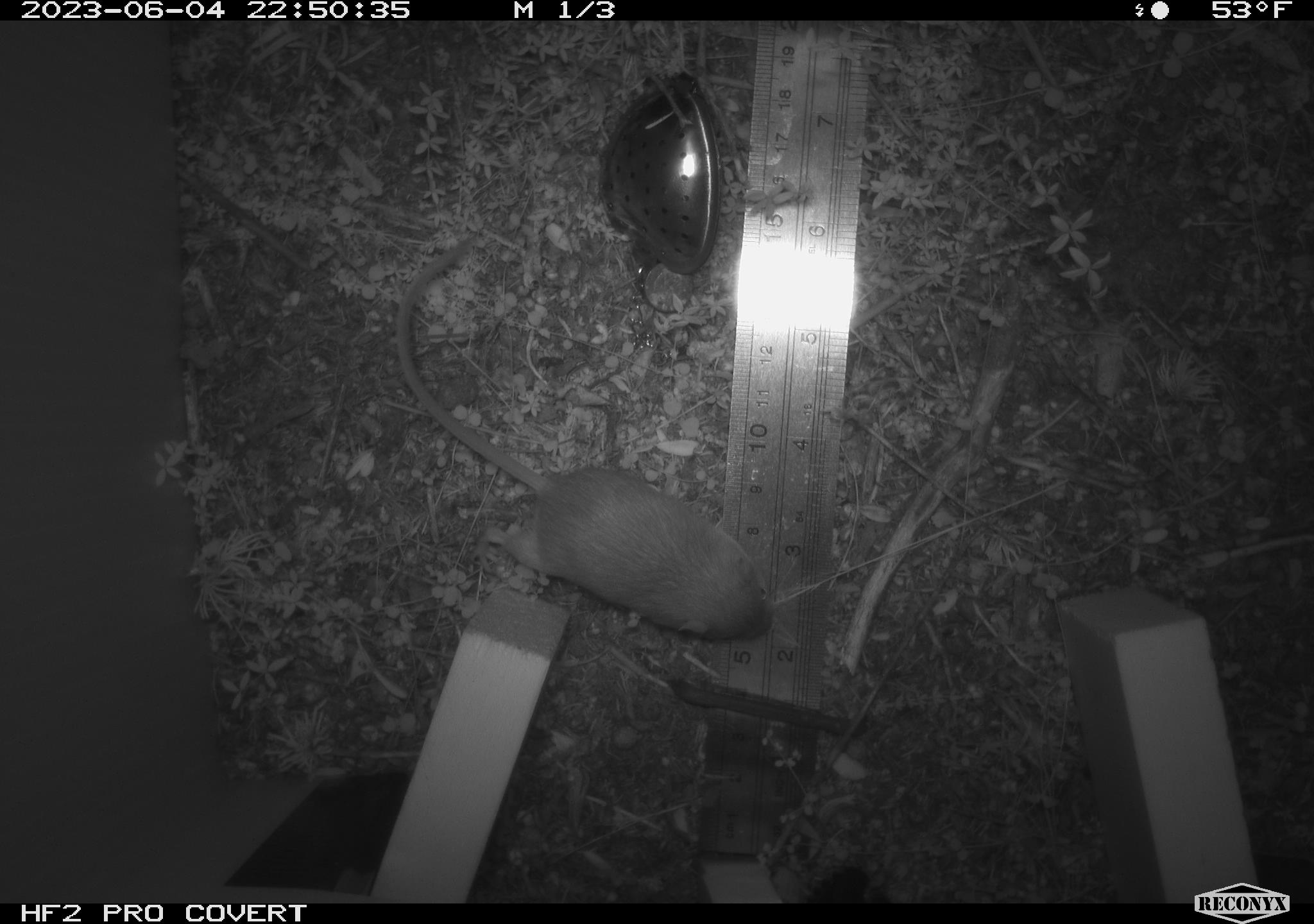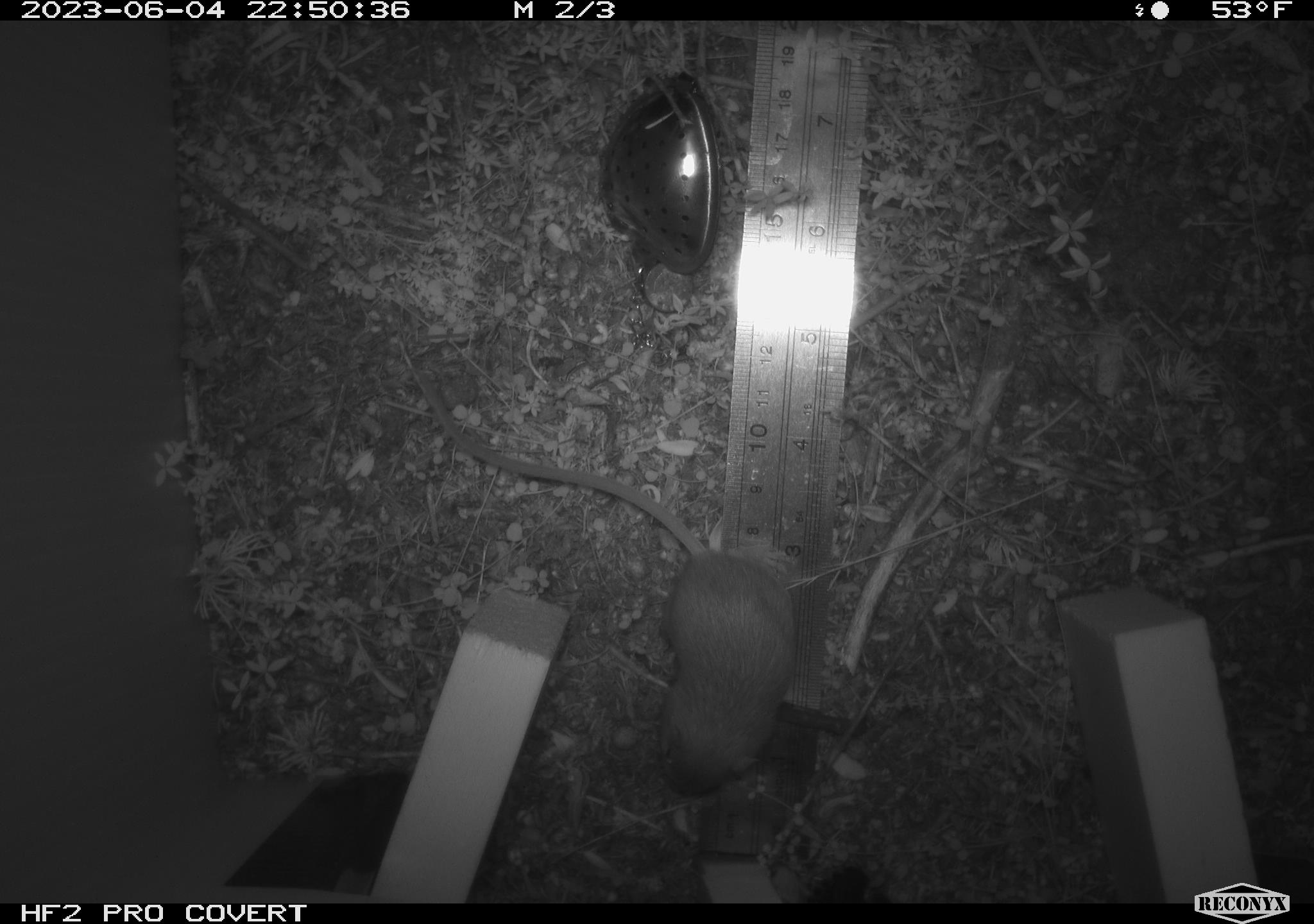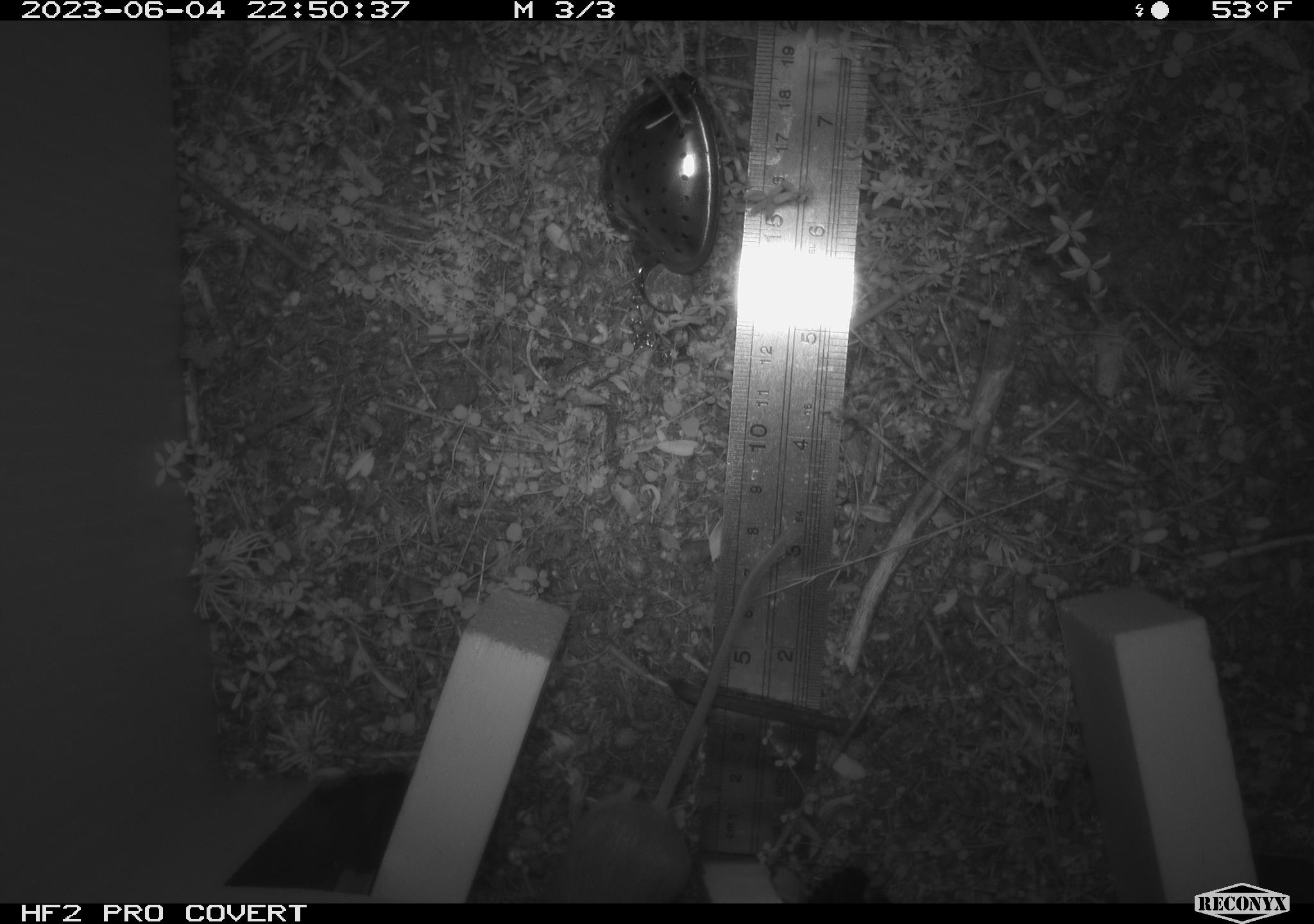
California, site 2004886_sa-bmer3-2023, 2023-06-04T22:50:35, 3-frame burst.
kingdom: Animalia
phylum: Chordata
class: Mammalia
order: Rodentia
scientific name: Rodentia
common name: mouse species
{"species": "mouse species (Rodentia)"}